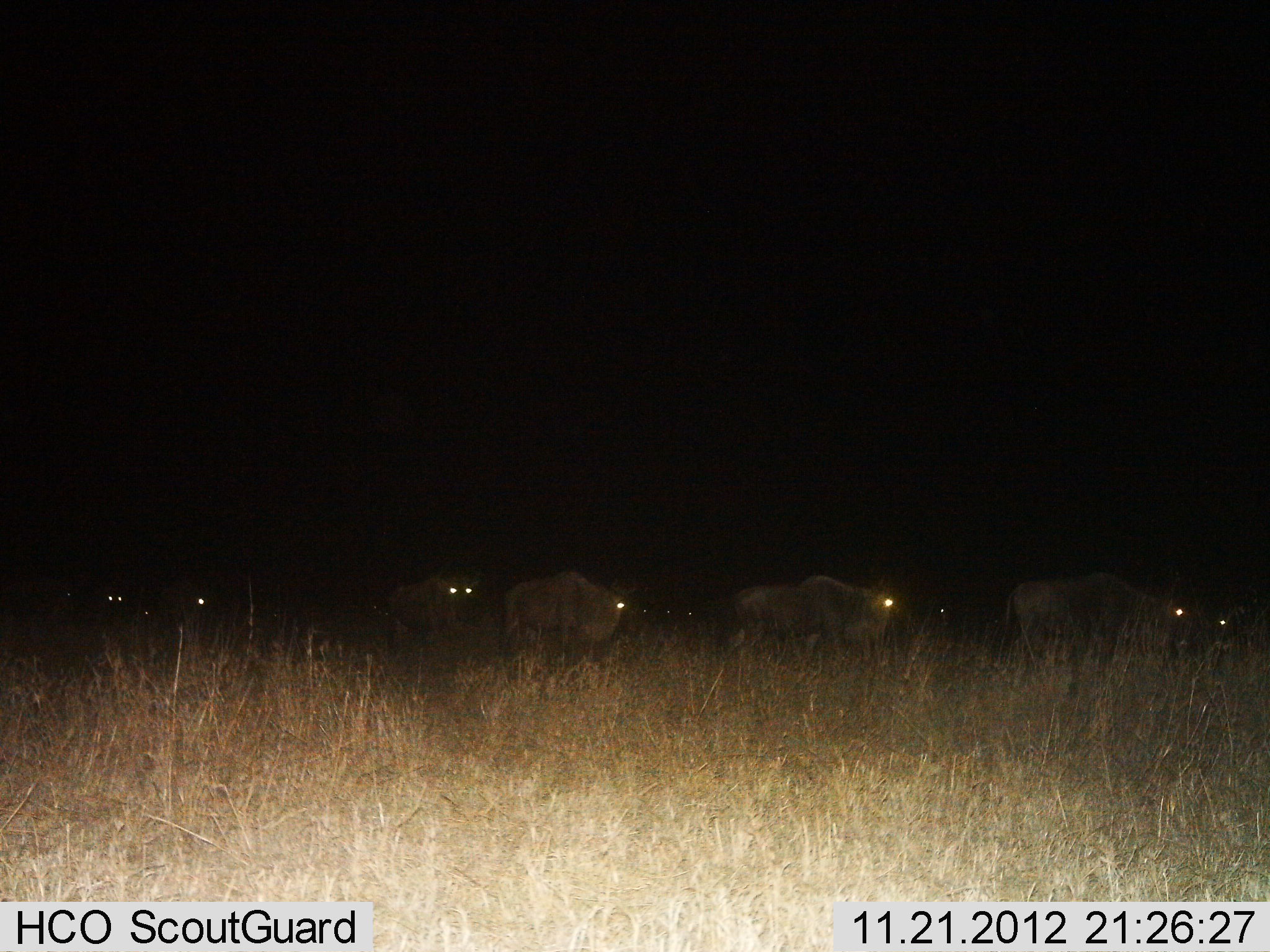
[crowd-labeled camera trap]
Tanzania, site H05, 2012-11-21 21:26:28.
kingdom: Animalia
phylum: Chordata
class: Mammalia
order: Artiodactyla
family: Bovidae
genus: Connochaetes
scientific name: Connochaetes taurinus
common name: blue wildebeest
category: wildebeest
Wildebeest (blue wildebeest) (Connochaetes taurinus), count 7. Behavior (volunteer vote fractions): standing 20%, resting 0%, moving 80%, interacting 0%. Young present (vote fraction): 0%. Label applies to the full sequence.